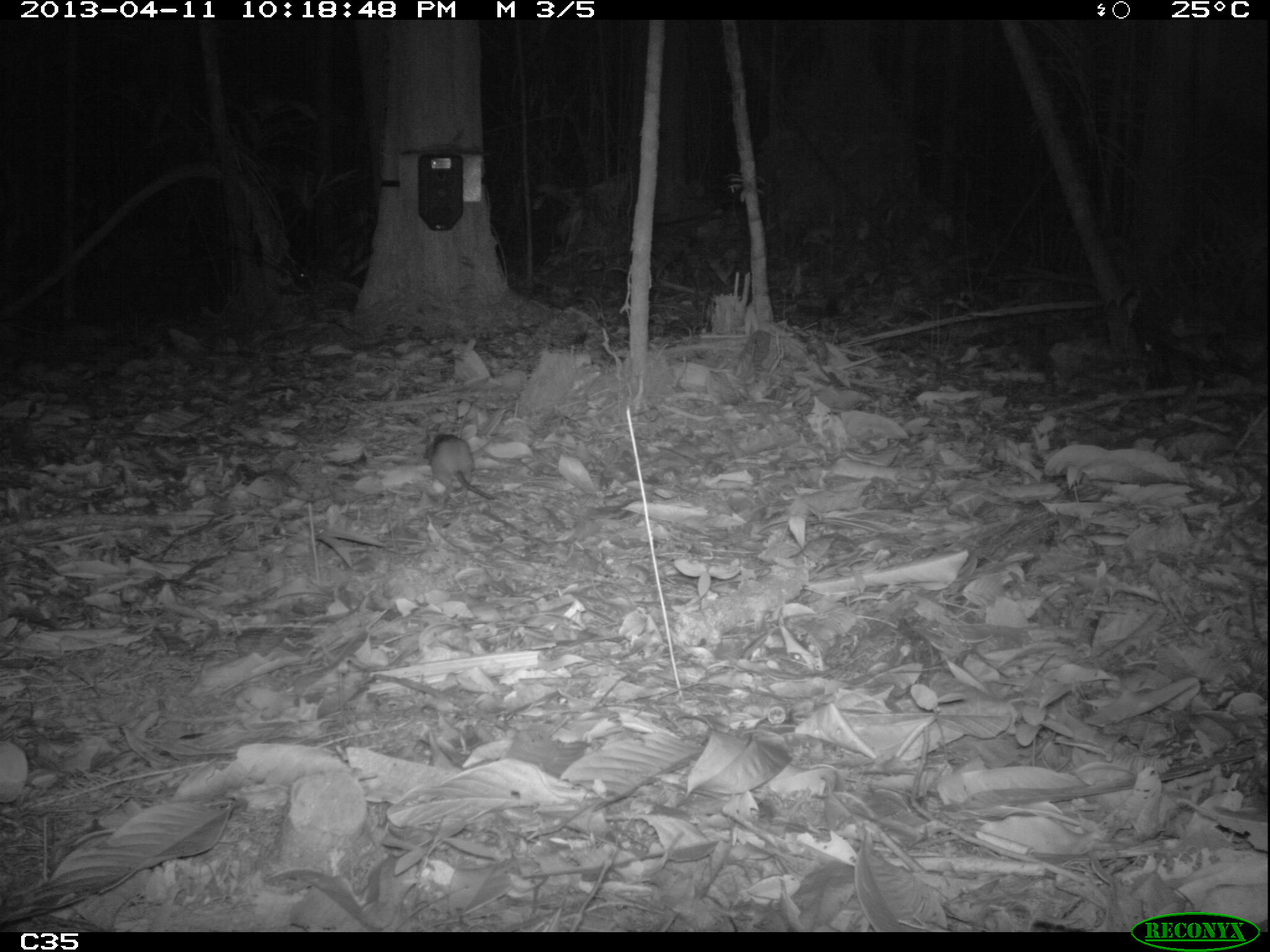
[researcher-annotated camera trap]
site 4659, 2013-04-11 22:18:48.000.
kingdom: Animalia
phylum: Chordata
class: Mammalia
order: Rodentia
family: Muridae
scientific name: Muridae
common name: mice, rats, and gerbils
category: unknown mouse or rat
Unknown mouse or rat (mice, rats, and gerbils) (Muridae), count 3, age adult.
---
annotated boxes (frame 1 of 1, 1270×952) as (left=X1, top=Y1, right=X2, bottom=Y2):
unknown mouse or rat: (left=421, top=432, right=496, bottom=504)